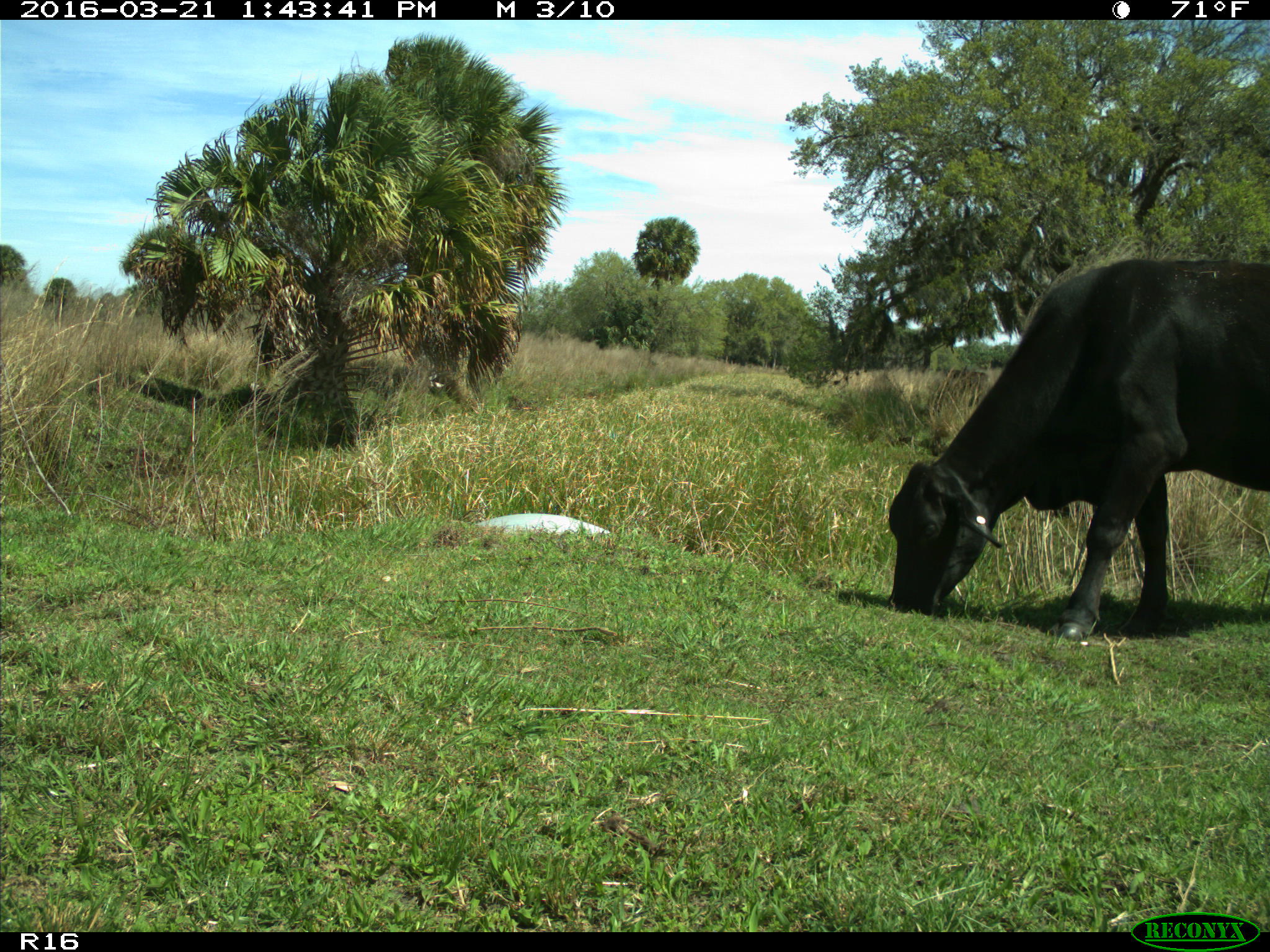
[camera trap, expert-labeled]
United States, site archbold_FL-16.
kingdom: Animalia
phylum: Chordata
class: Mammalia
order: Artiodactyla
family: Bovidae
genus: Bos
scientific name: Bos taurus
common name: domestic cow